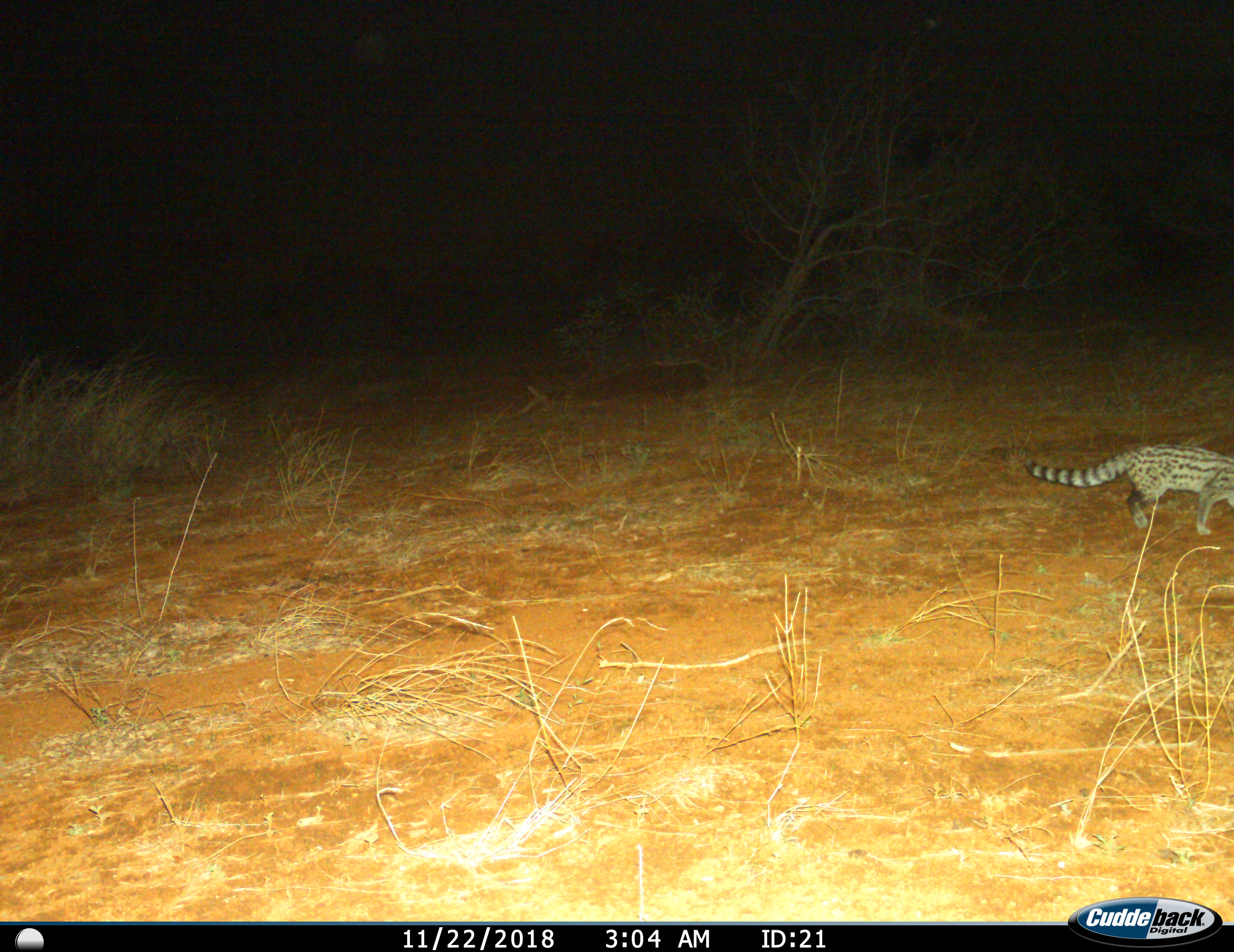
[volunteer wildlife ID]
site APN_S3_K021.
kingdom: Animalia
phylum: Chordata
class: Mammalia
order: Carnivora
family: Viverridae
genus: Genetta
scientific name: Genetta genetta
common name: small-spotted genet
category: genetcommonsmallspotted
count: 1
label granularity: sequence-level